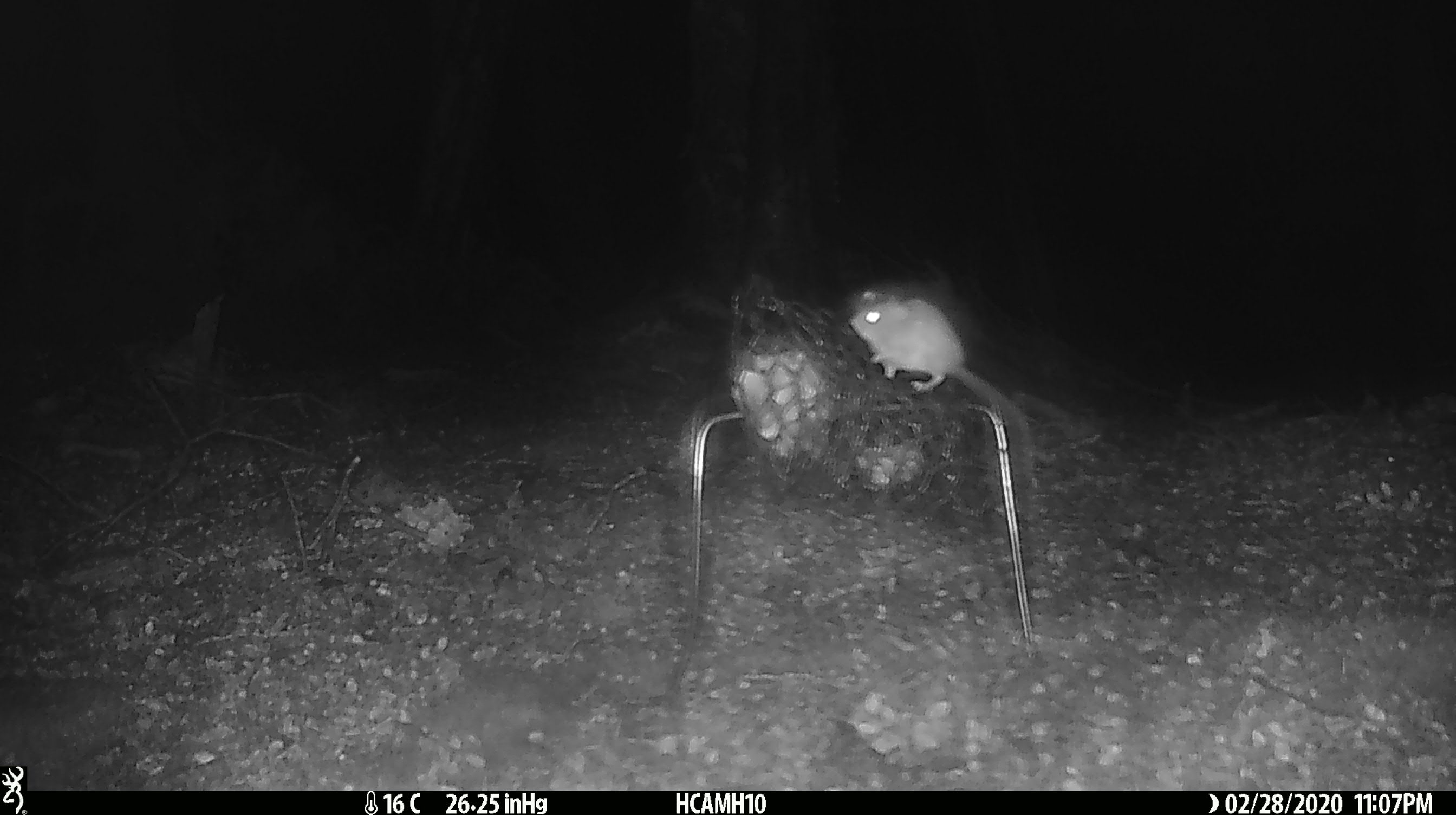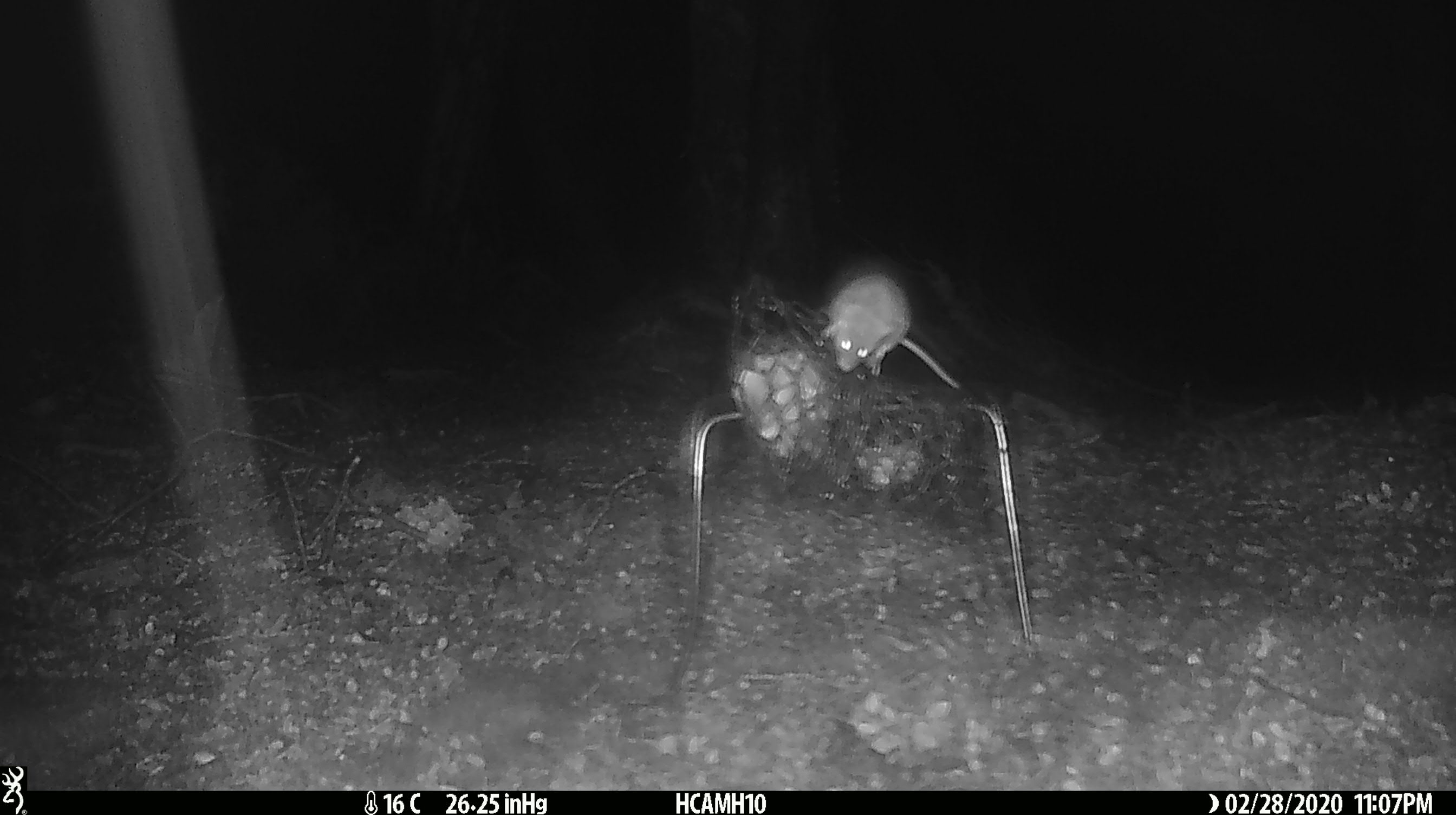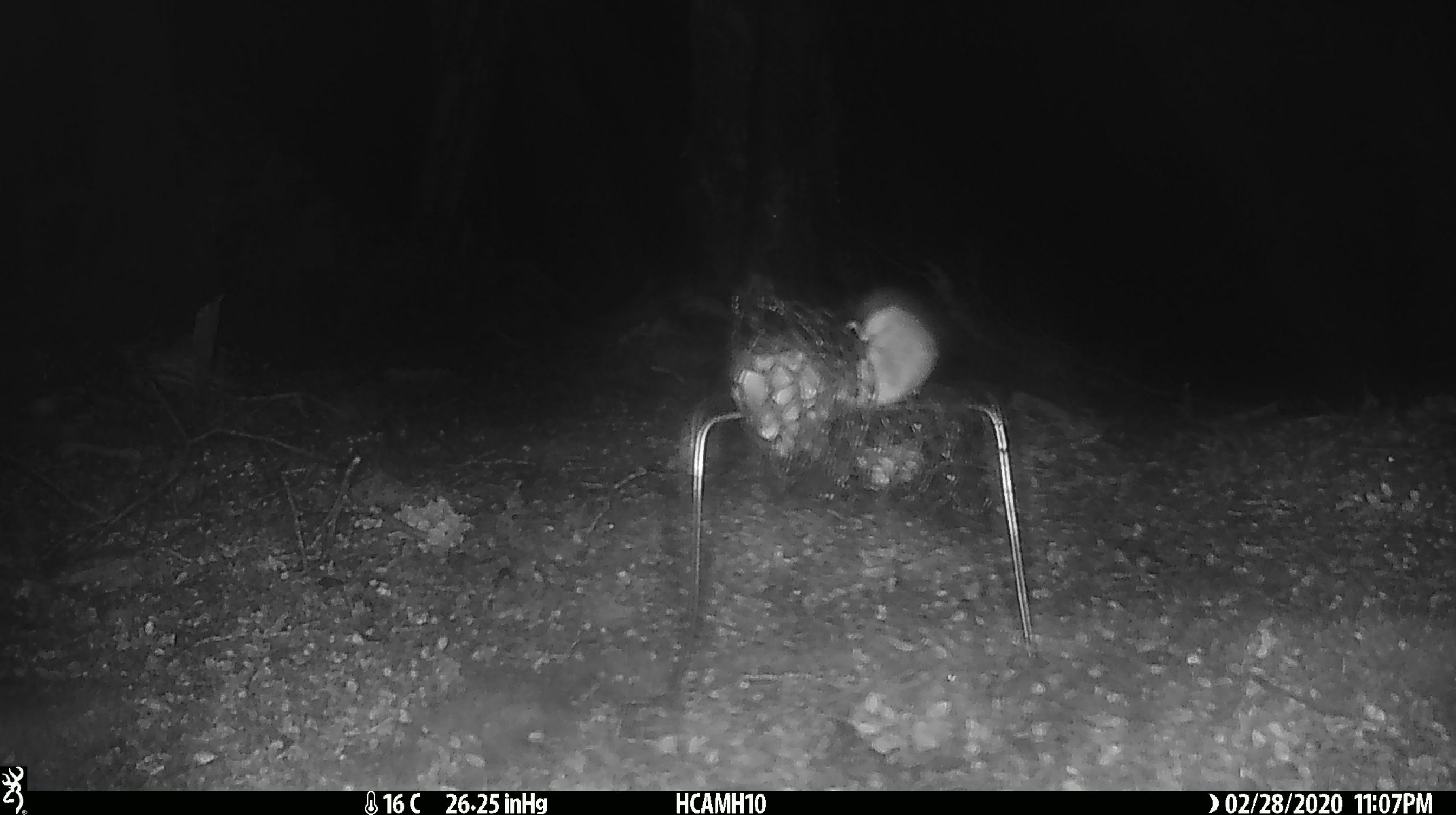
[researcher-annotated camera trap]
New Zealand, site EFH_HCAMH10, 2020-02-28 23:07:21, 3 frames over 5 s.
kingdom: Animalia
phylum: Chordata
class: Mammalia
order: Rodentia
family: Muridae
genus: Mus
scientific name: Mus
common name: mouse